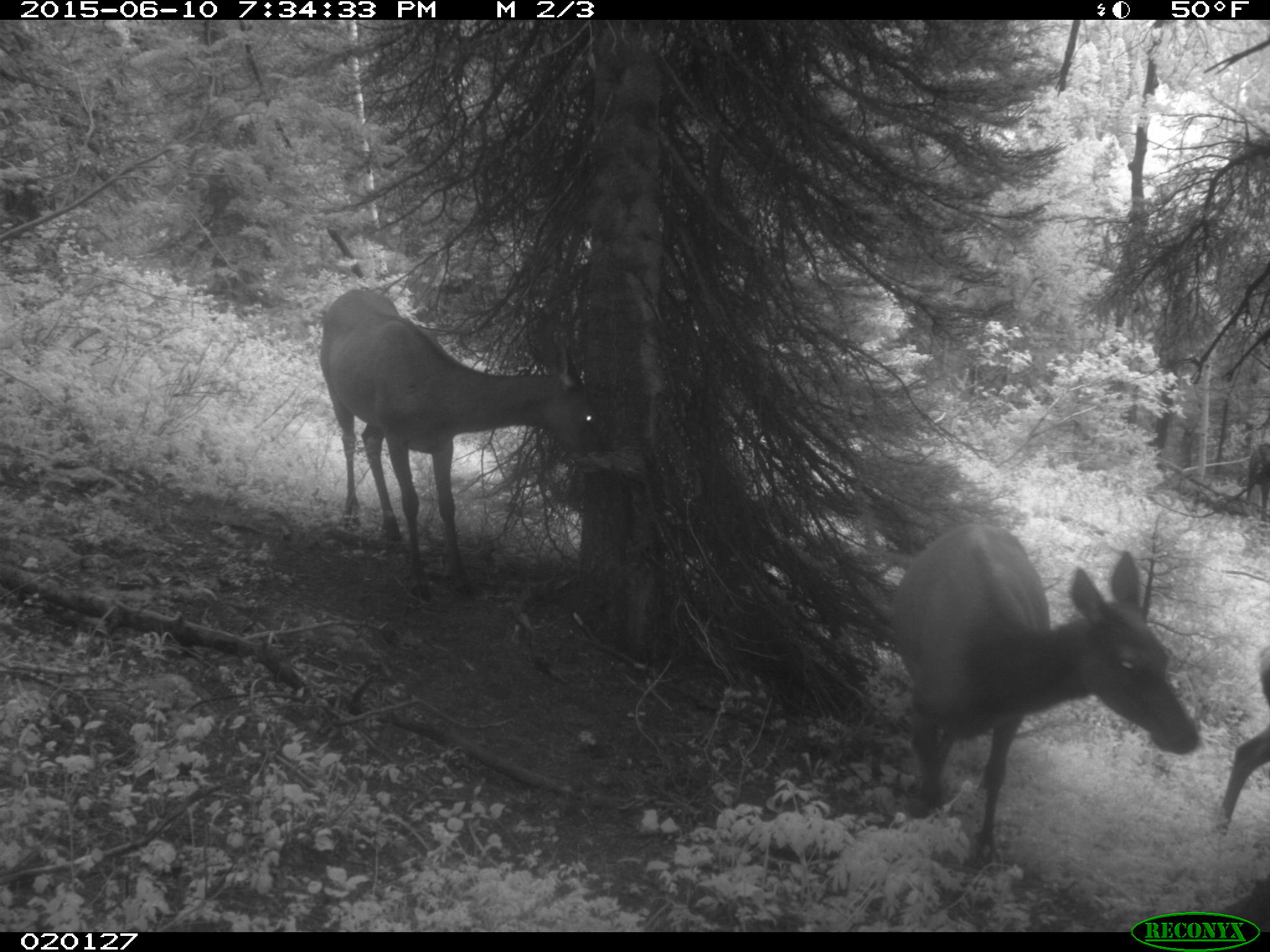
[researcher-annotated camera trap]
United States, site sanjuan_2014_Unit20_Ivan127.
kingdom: Animalia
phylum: Chordata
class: Mammalia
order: Artiodactyla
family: Cervidae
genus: Cervus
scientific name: Cervus elaphus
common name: red deer